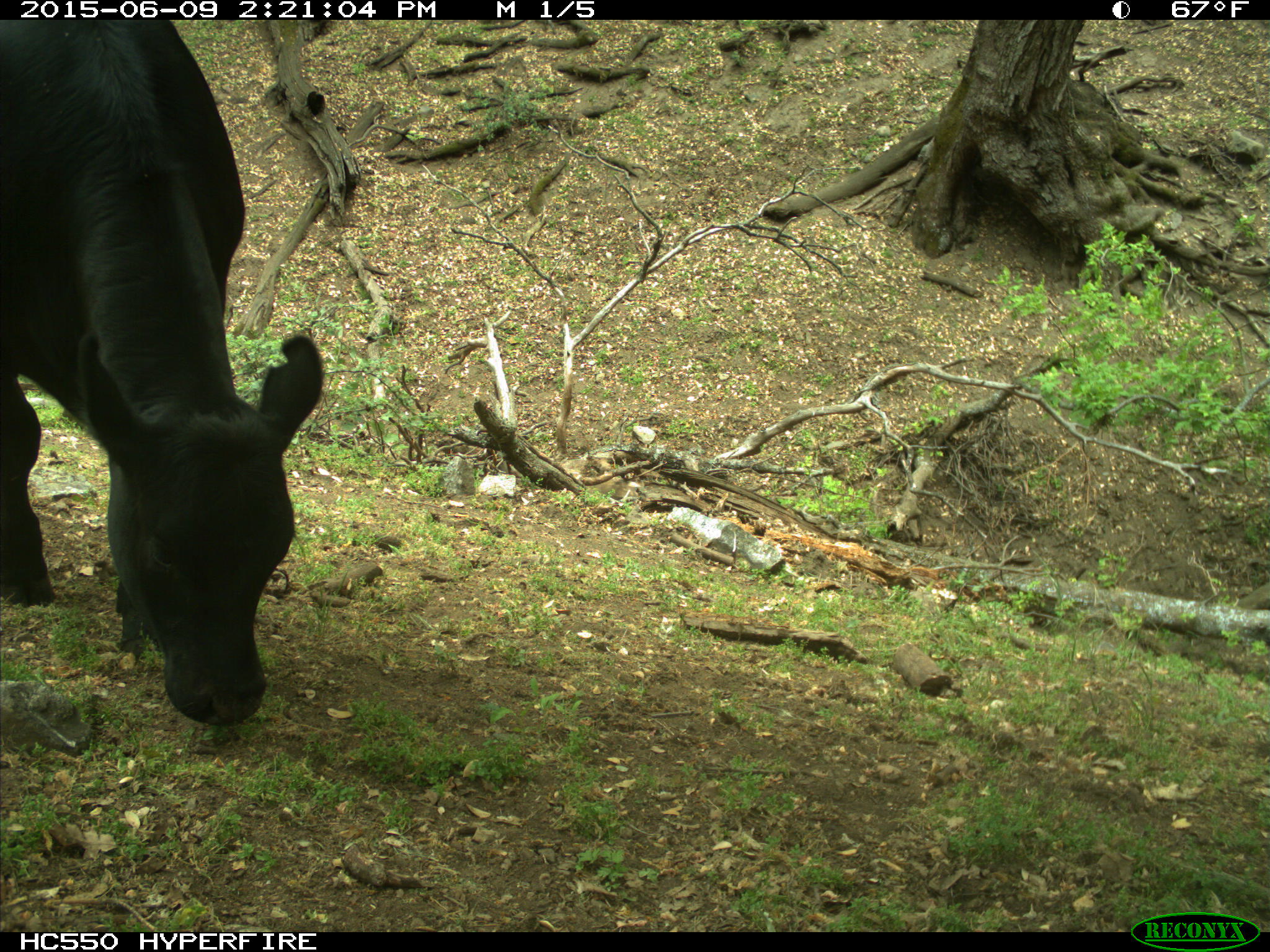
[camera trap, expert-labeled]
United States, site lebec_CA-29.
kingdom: Animalia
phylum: Chordata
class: Mammalia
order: Artiodactyla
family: Bovidae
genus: Bos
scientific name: Bos taurus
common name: domestic cow